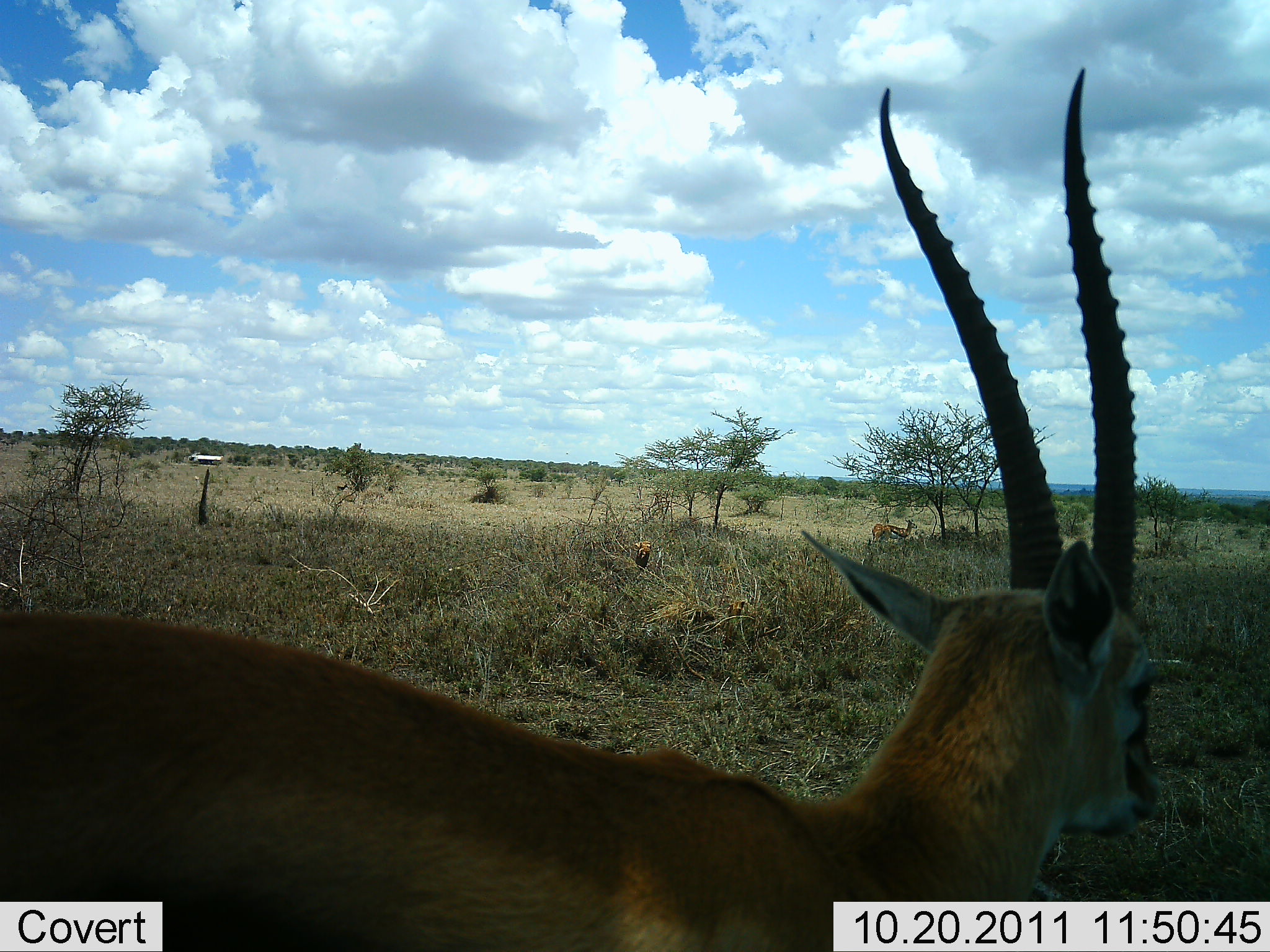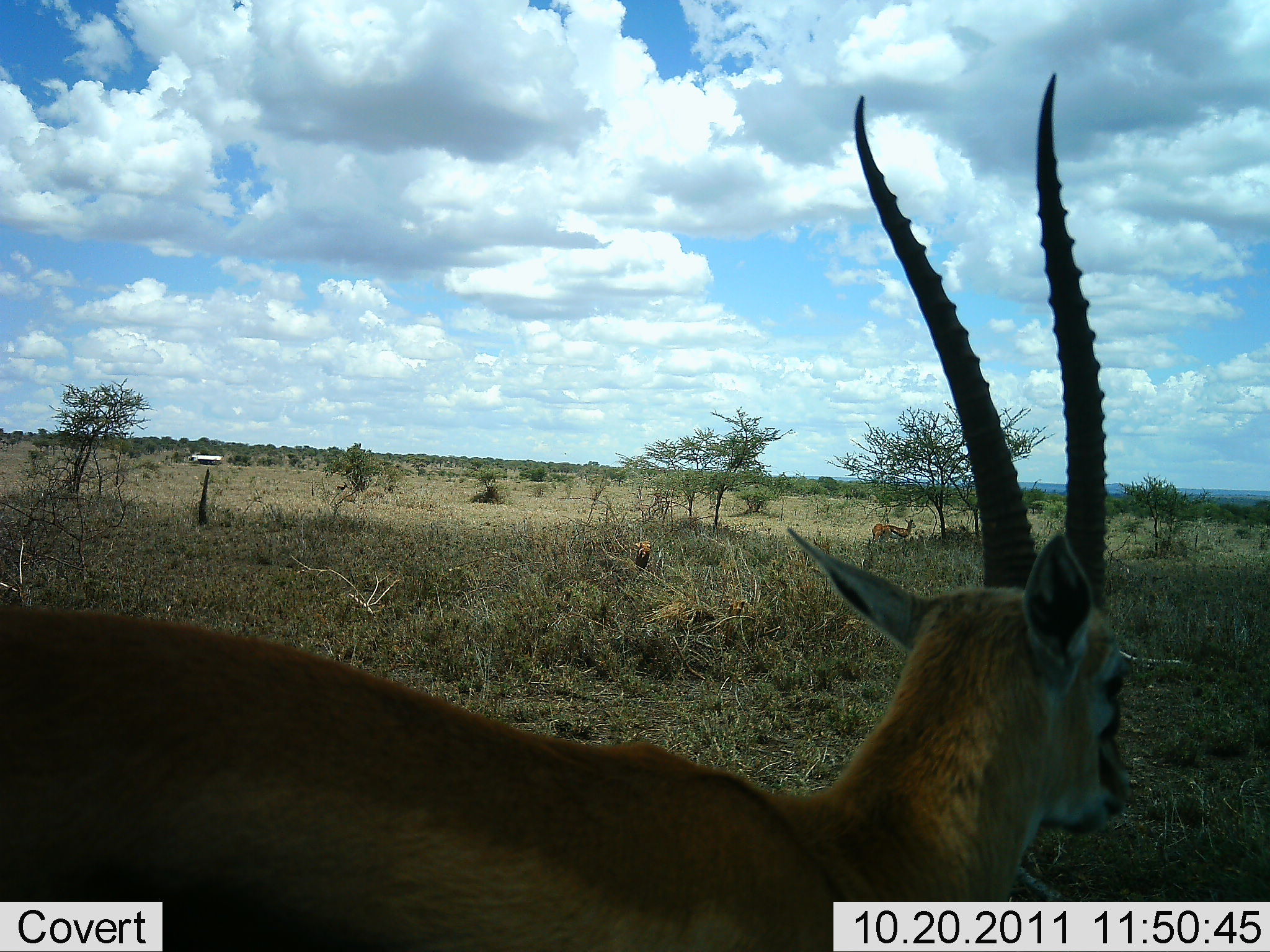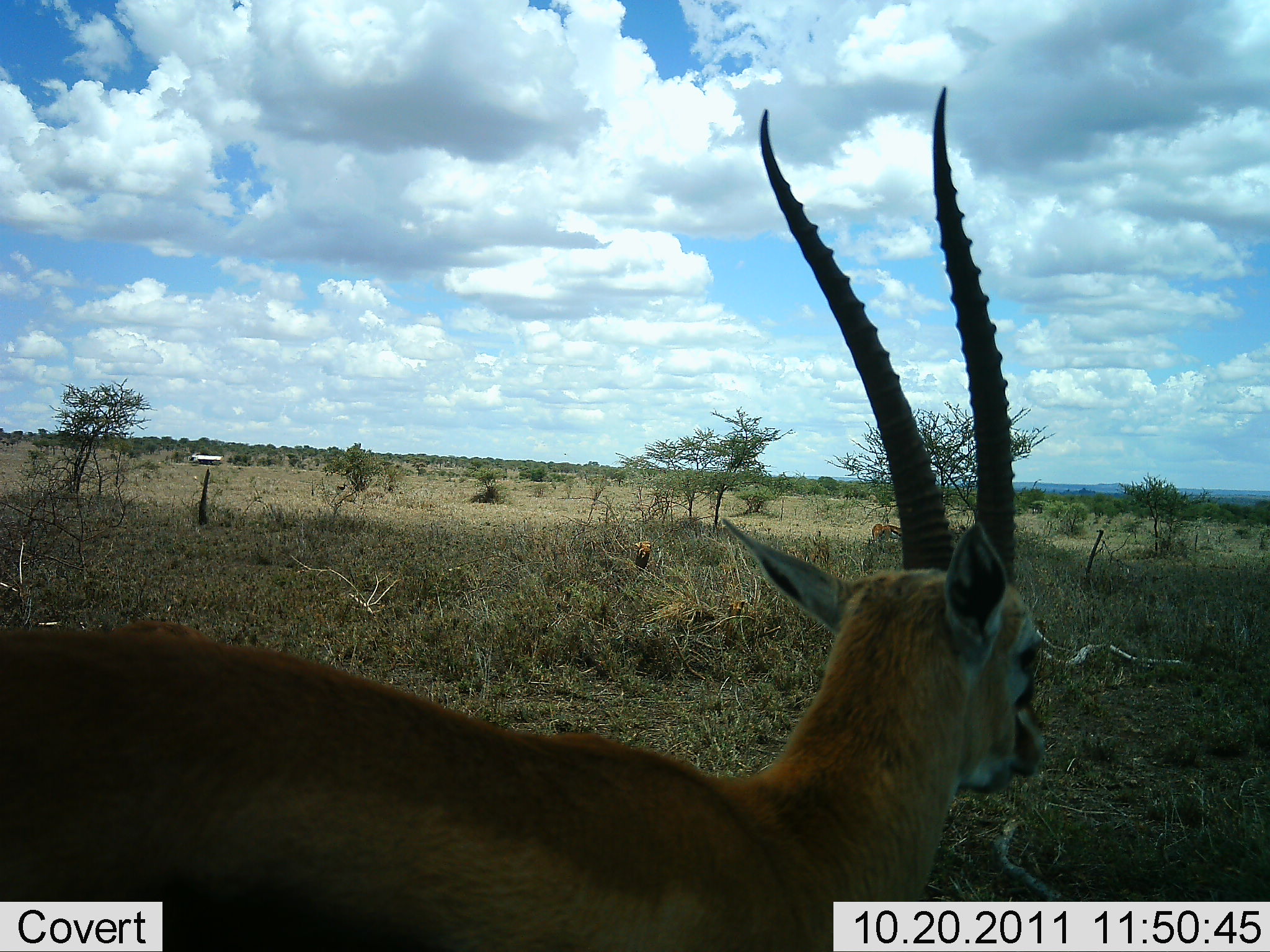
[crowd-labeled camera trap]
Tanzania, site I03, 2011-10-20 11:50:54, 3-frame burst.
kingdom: Animalia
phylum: Chordata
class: Mammalia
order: Artiodactyla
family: Bovidae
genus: Eudorcas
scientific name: Eudorcas thomsonii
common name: thomson's gazelle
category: gazellethomsons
Gazellethomsons (thomson's gazelle) (Eudorcas thomsonii), count 1. Behavior (volunteer vote fractions): standing 73%, resting 0%, moving 27%, interacting 0%. Young present (vote fraction): 0%. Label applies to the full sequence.